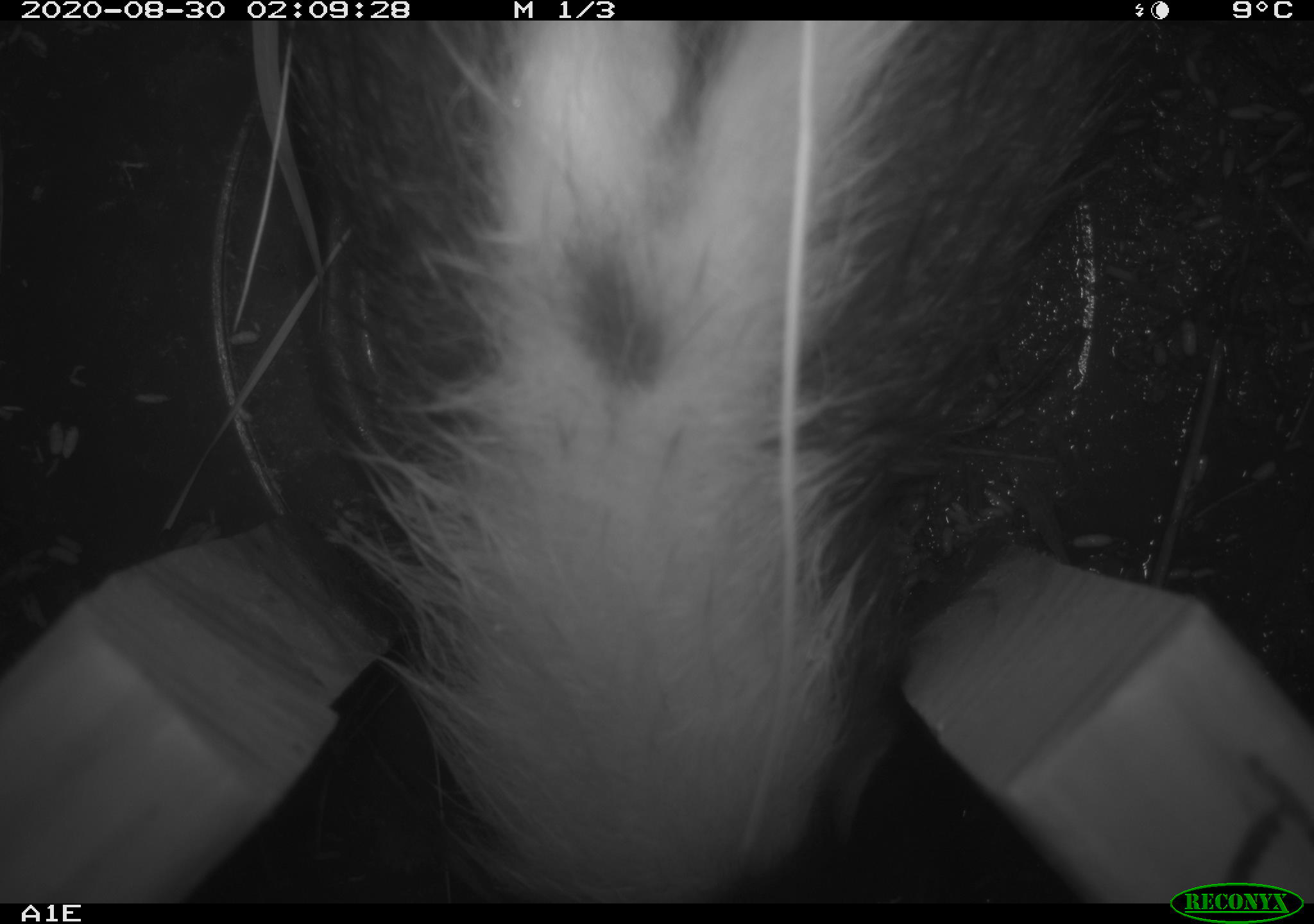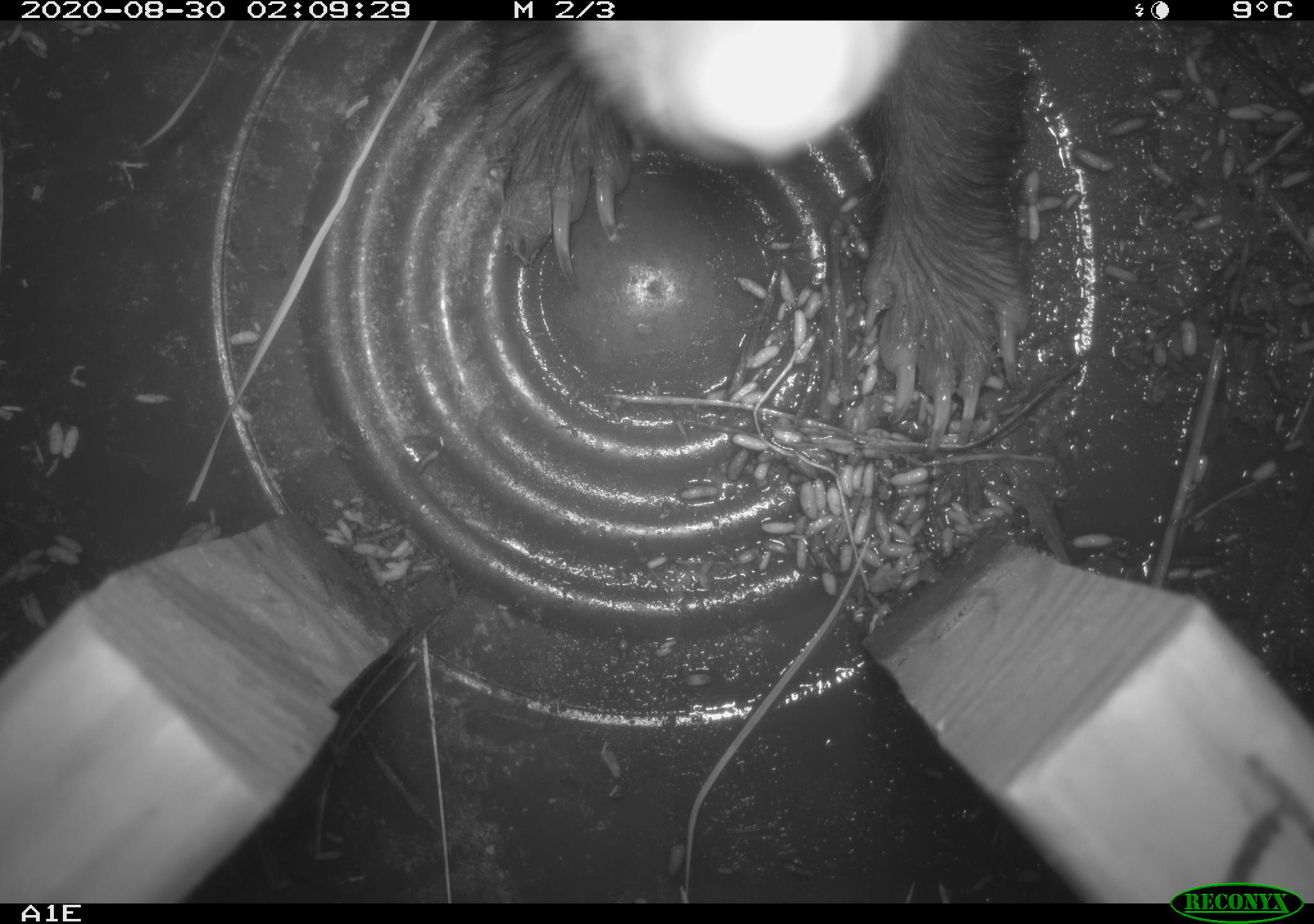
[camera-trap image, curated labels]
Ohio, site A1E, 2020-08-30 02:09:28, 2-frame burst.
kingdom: Animalia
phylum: Chordata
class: Mammalia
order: Carnivora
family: Mephitidae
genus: Mephitis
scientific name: Mephitis mephitis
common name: striped skunk